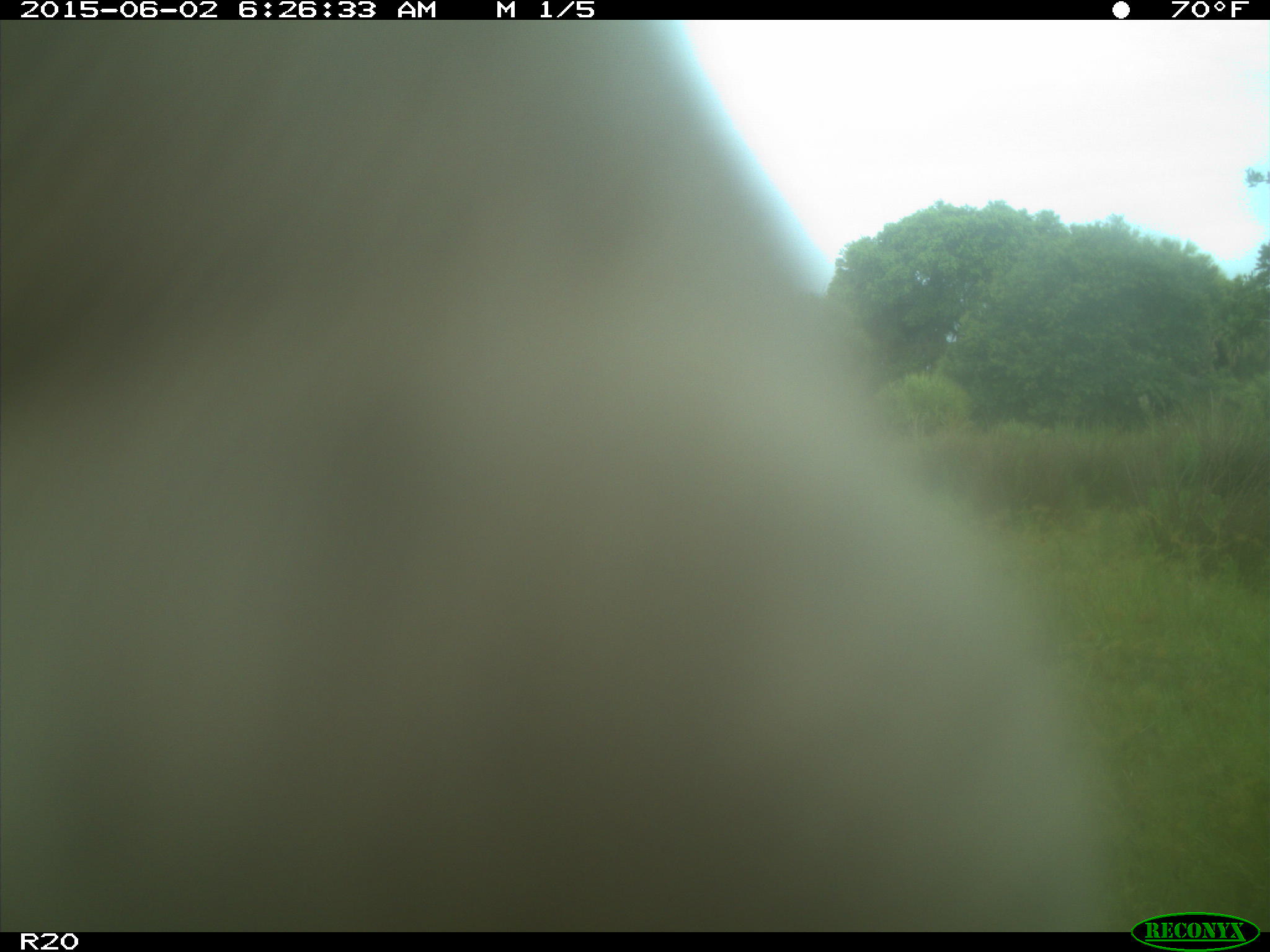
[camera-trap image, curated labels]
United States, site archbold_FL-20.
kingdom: Animalia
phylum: Chordata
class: Mammalia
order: Artiodactyla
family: Bovidae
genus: Bos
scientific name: Bos taurus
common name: domestic cow